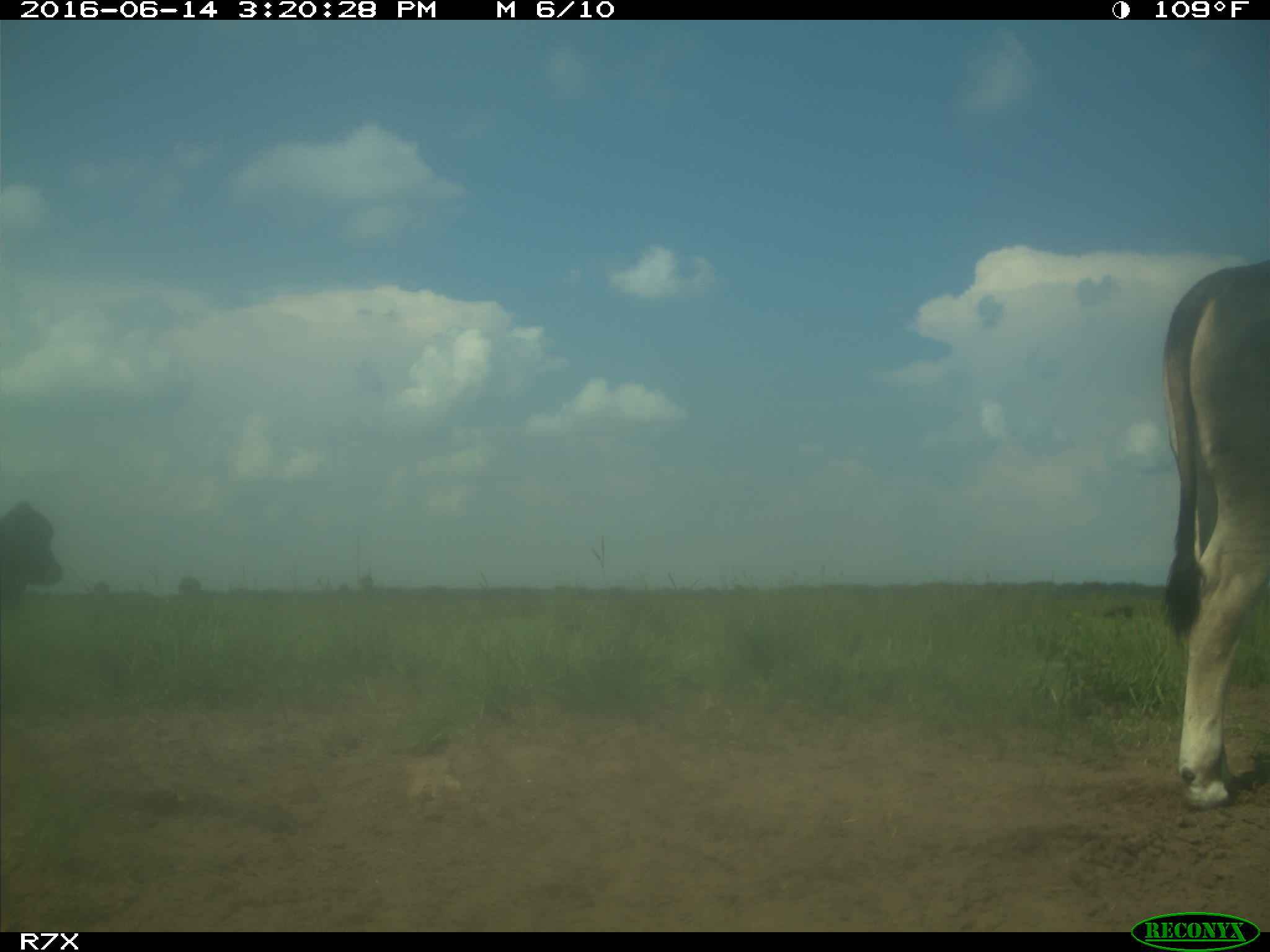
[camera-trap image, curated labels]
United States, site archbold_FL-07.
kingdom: Animalia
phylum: Chordata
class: Mammalia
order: Artiodactyla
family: Bovidae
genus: Bos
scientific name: Bos taurus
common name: domestic cow